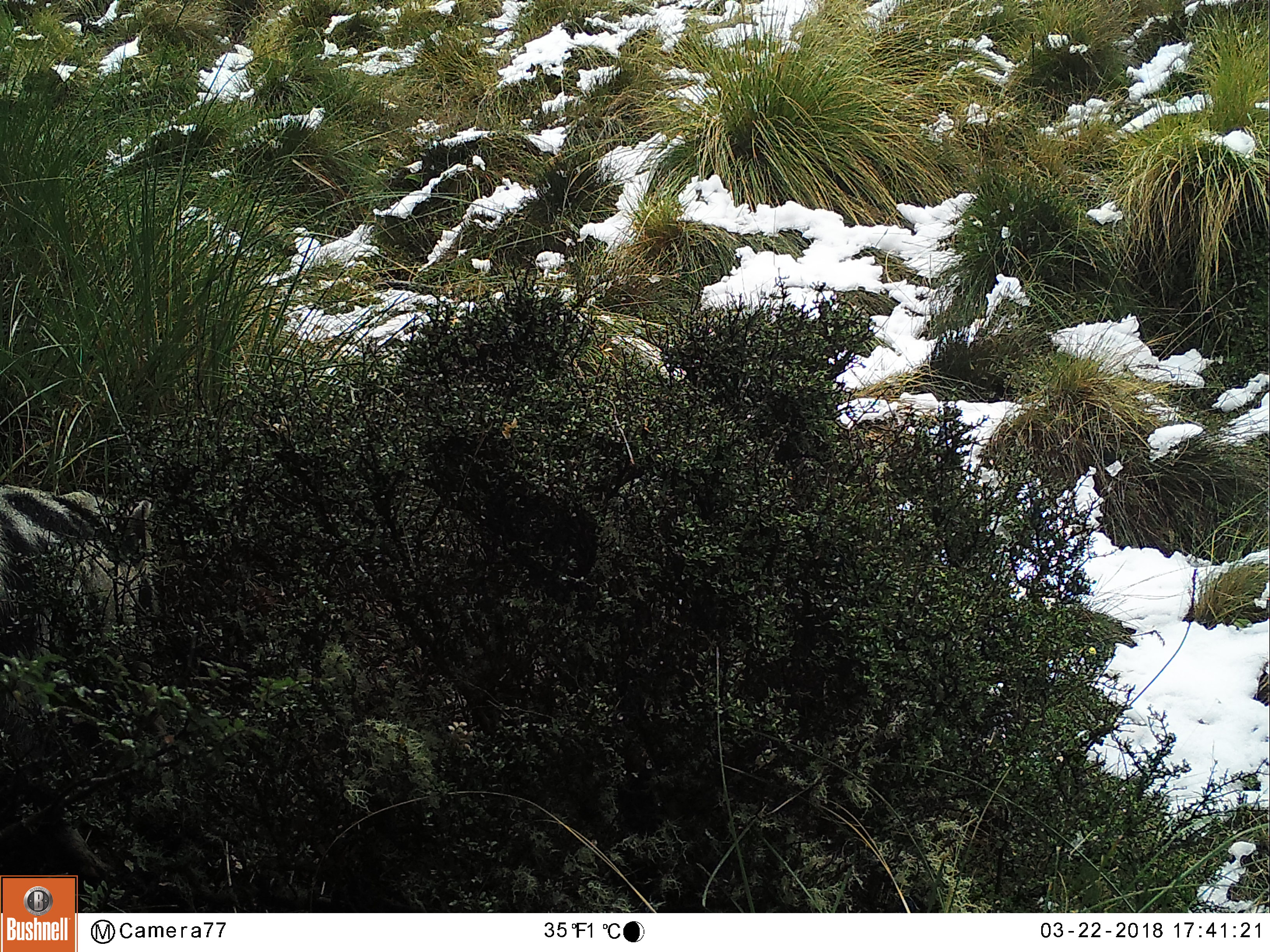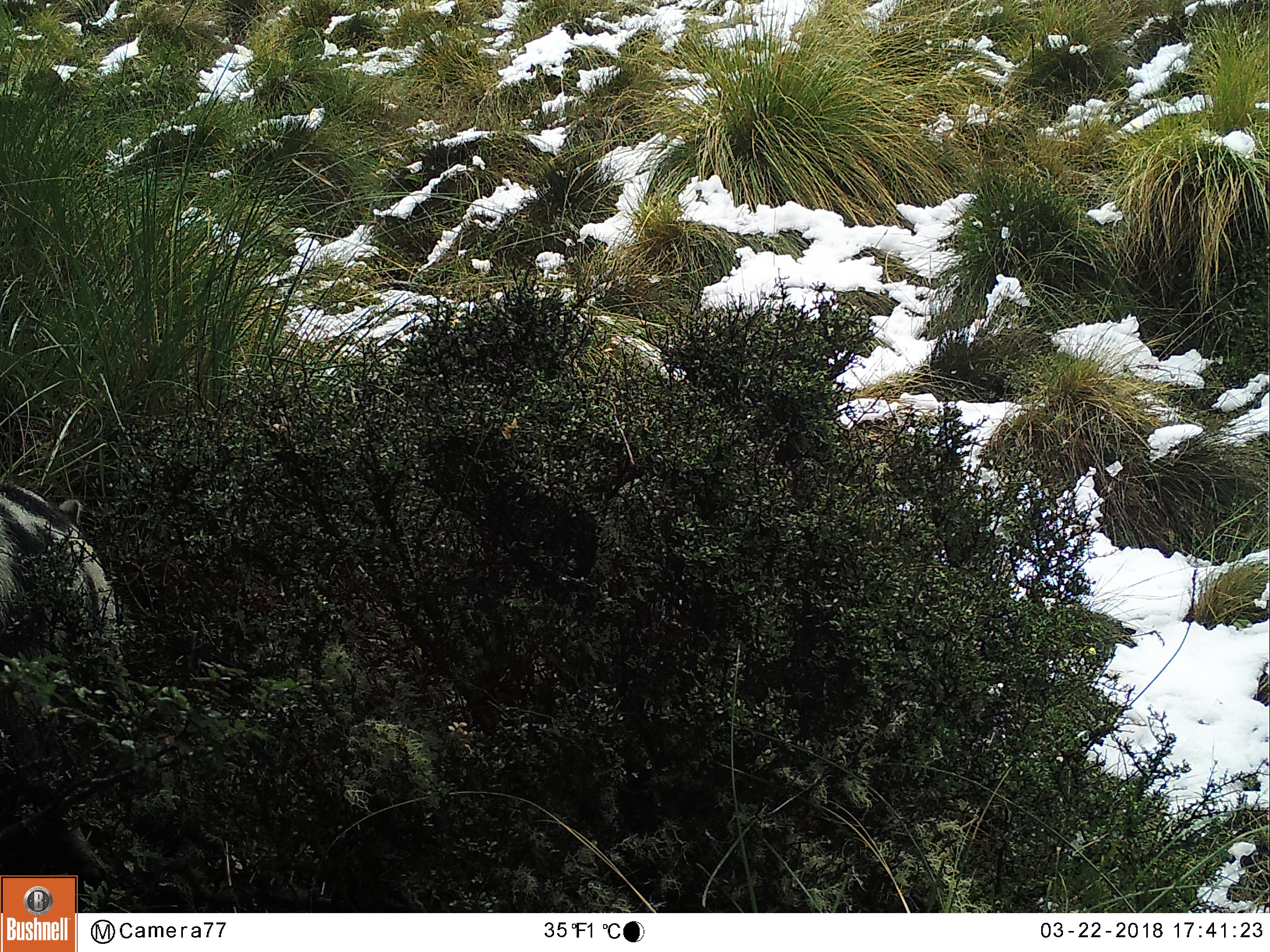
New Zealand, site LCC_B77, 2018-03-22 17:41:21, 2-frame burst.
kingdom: Animalia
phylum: Chordata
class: Mammalia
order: Artiodactyla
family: Suidae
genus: Sus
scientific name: Sus scrofa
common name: pig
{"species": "pig (Sus scrofa)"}